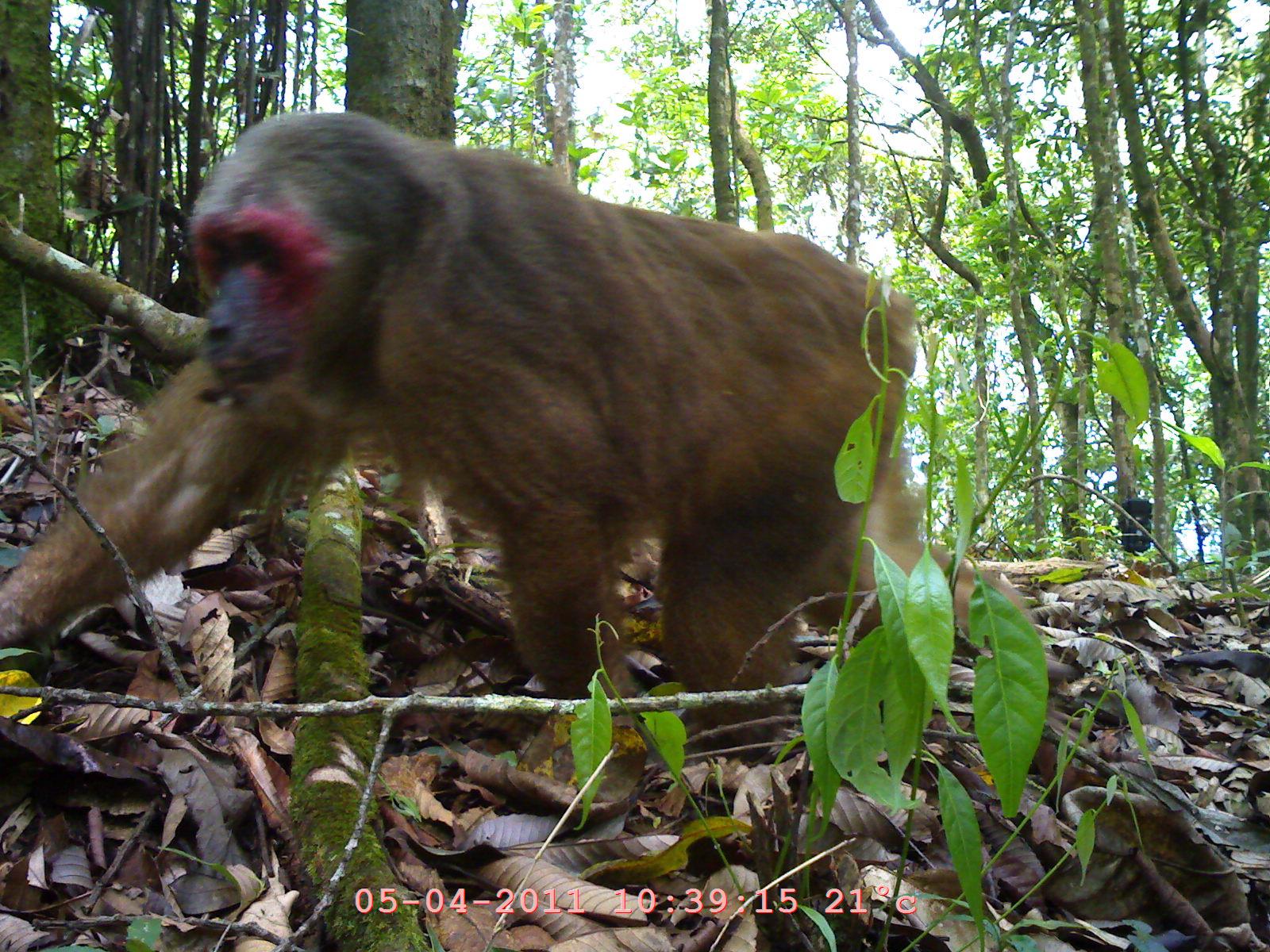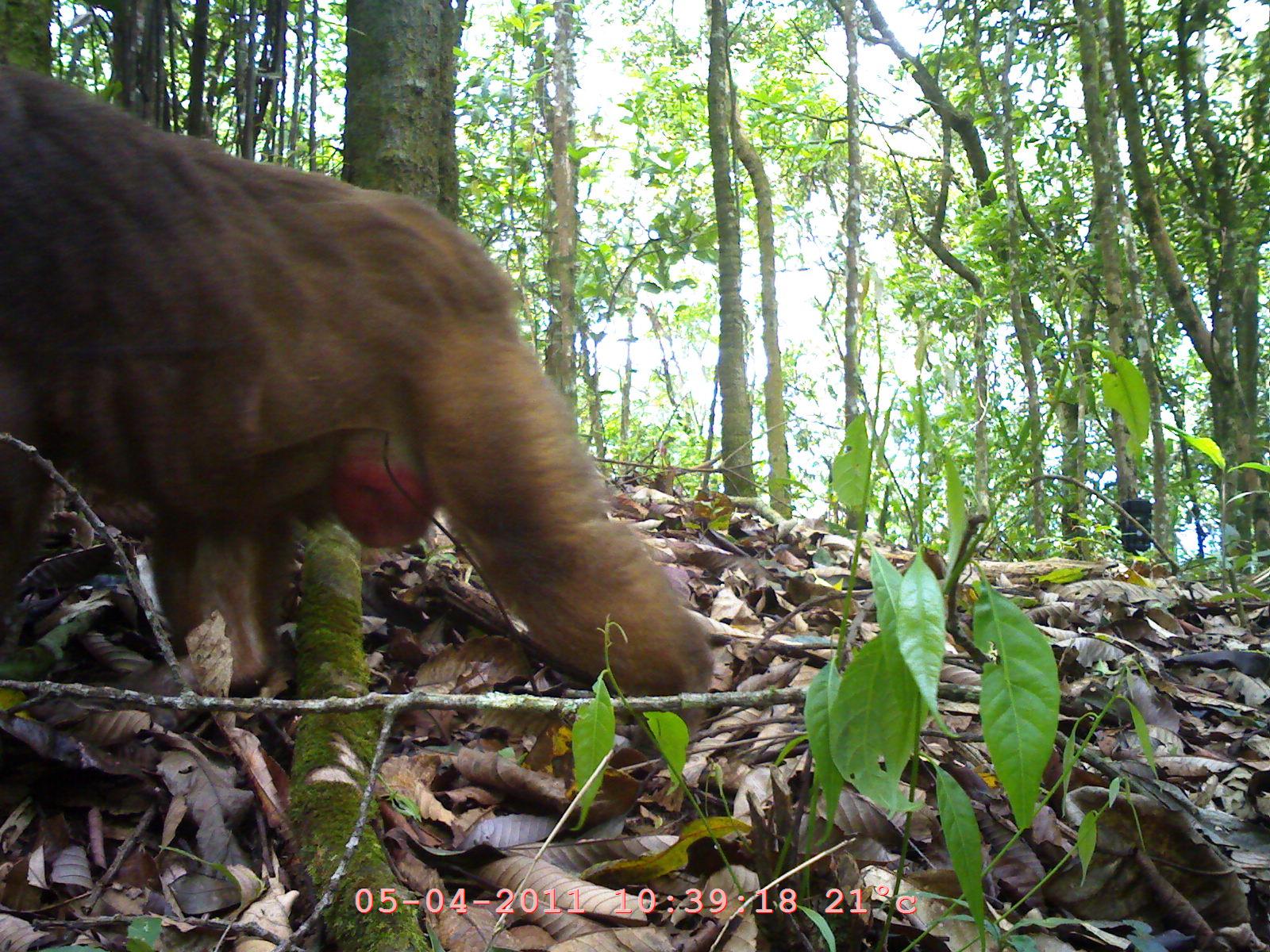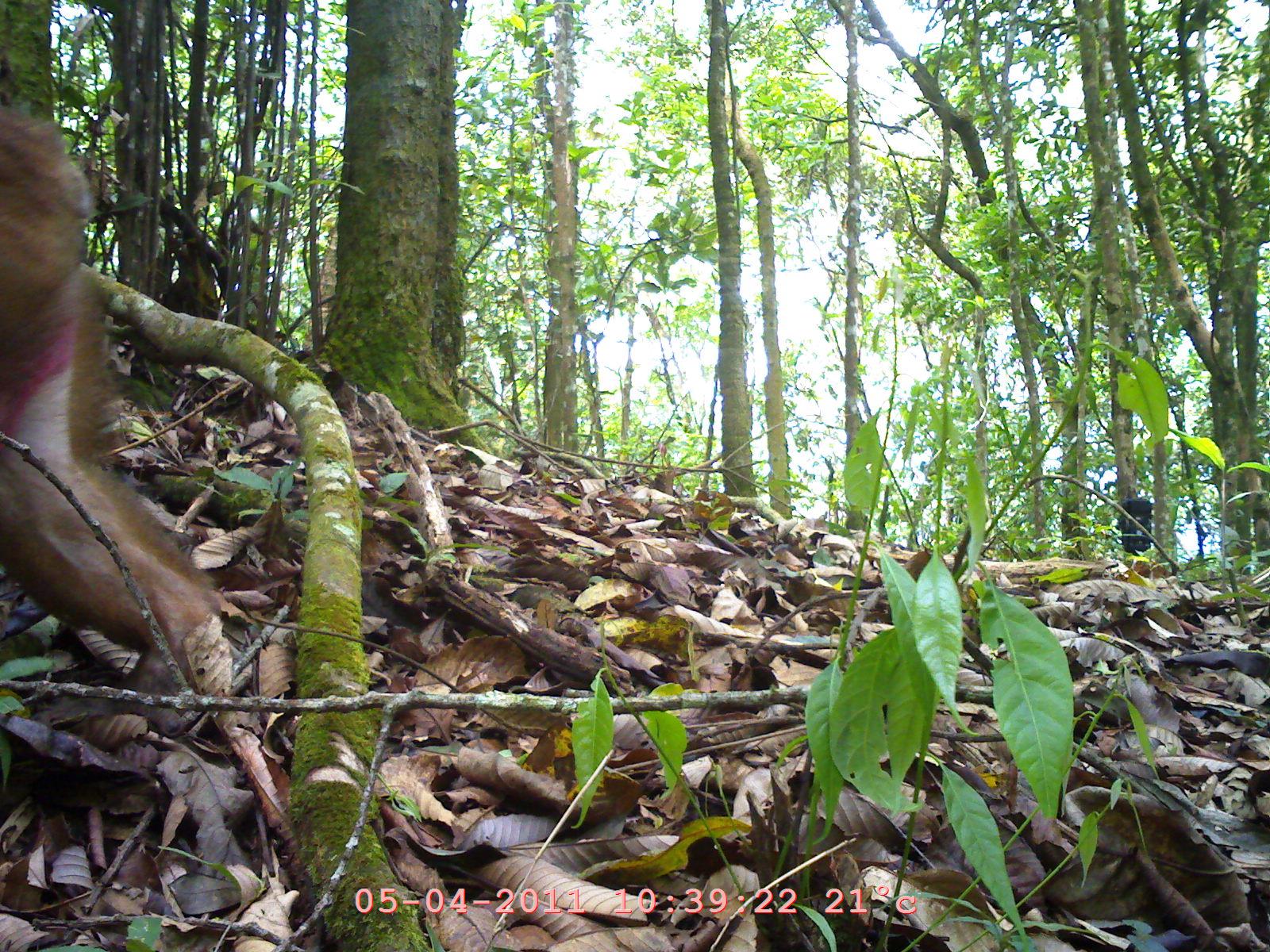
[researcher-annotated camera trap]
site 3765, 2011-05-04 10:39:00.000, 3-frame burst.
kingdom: Animalia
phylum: Chordata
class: Mammalia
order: Primates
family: Cercopithecidae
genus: Macaca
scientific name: Macaca arctoides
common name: stump-tailed macaque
Macaca arctoides (stump-tailed macaque), count 1, age adult.